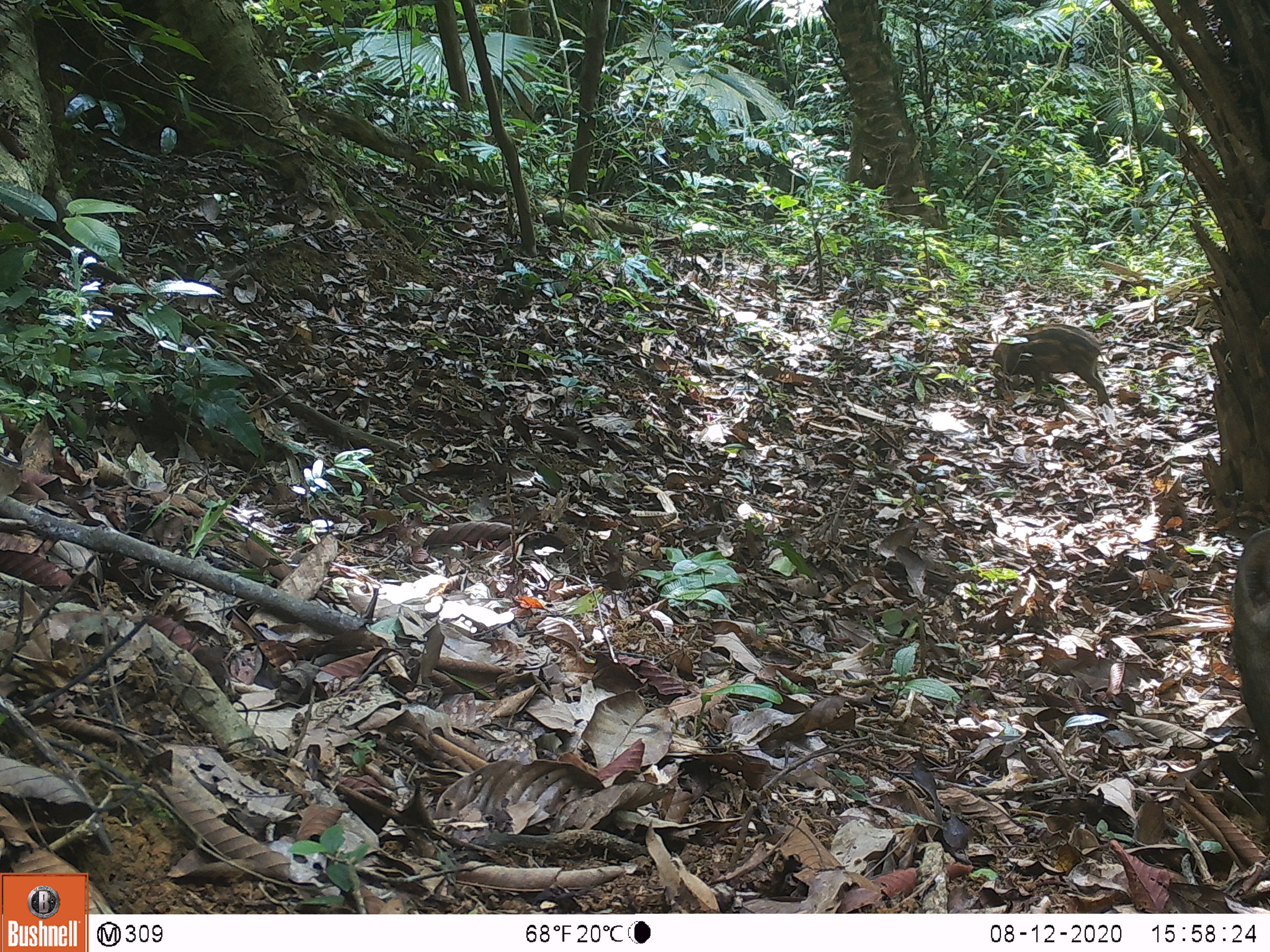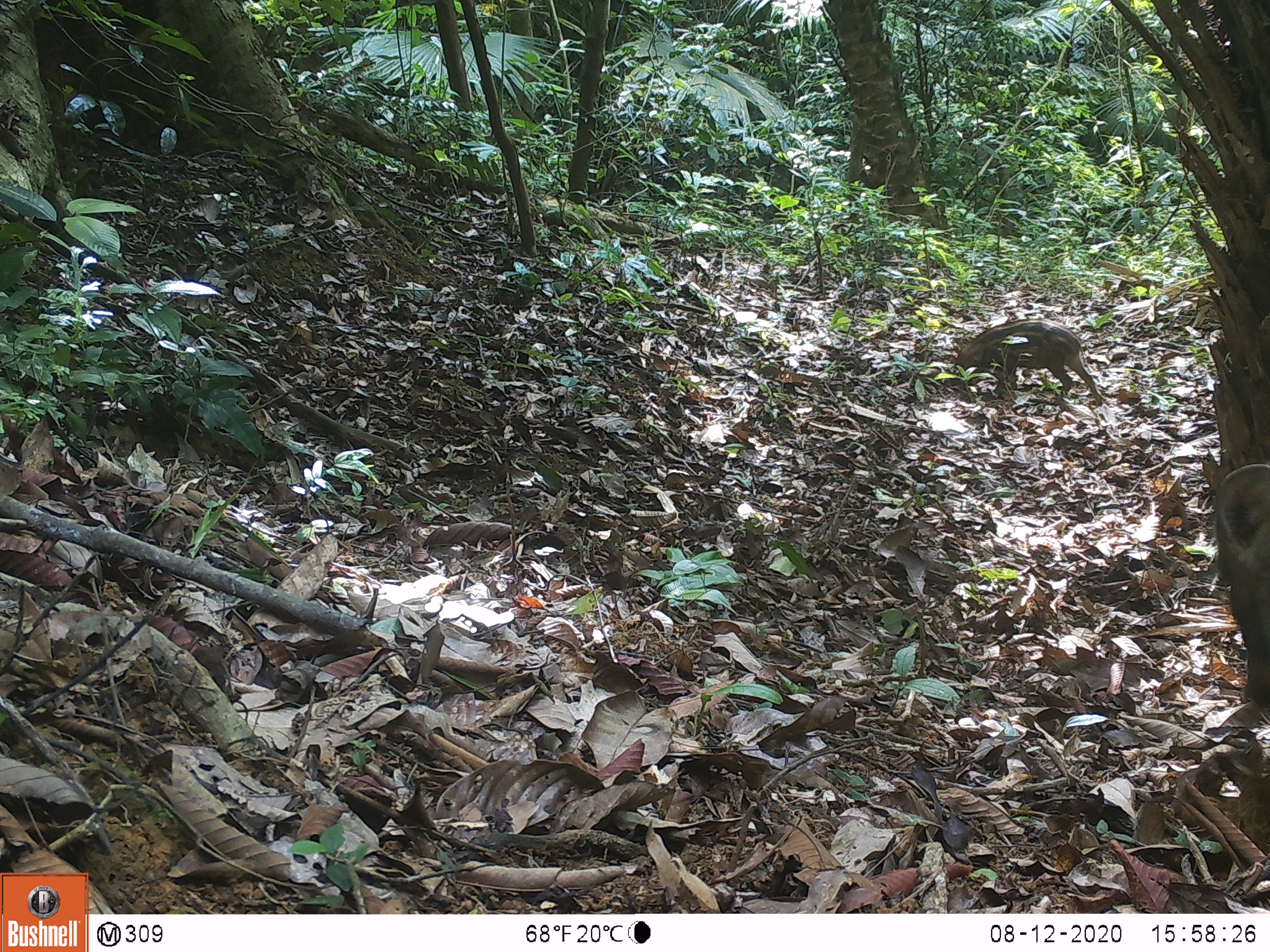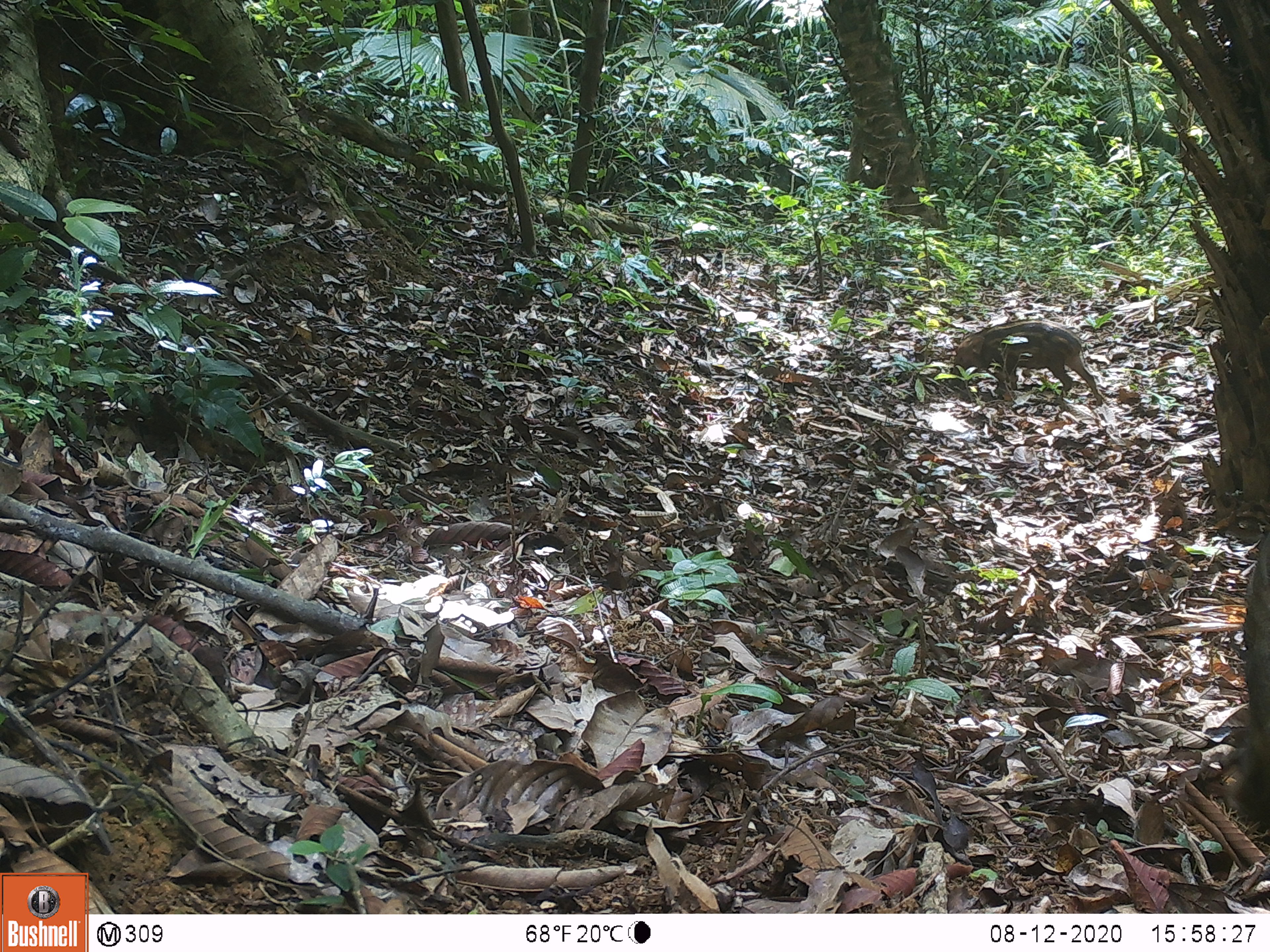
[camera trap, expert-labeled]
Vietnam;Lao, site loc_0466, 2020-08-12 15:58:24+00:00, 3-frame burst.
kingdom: Animalia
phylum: Chordata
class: Mammalia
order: Artiodactyla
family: Suidae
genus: Sus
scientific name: Sus scrofa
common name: eurasian wild pig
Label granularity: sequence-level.